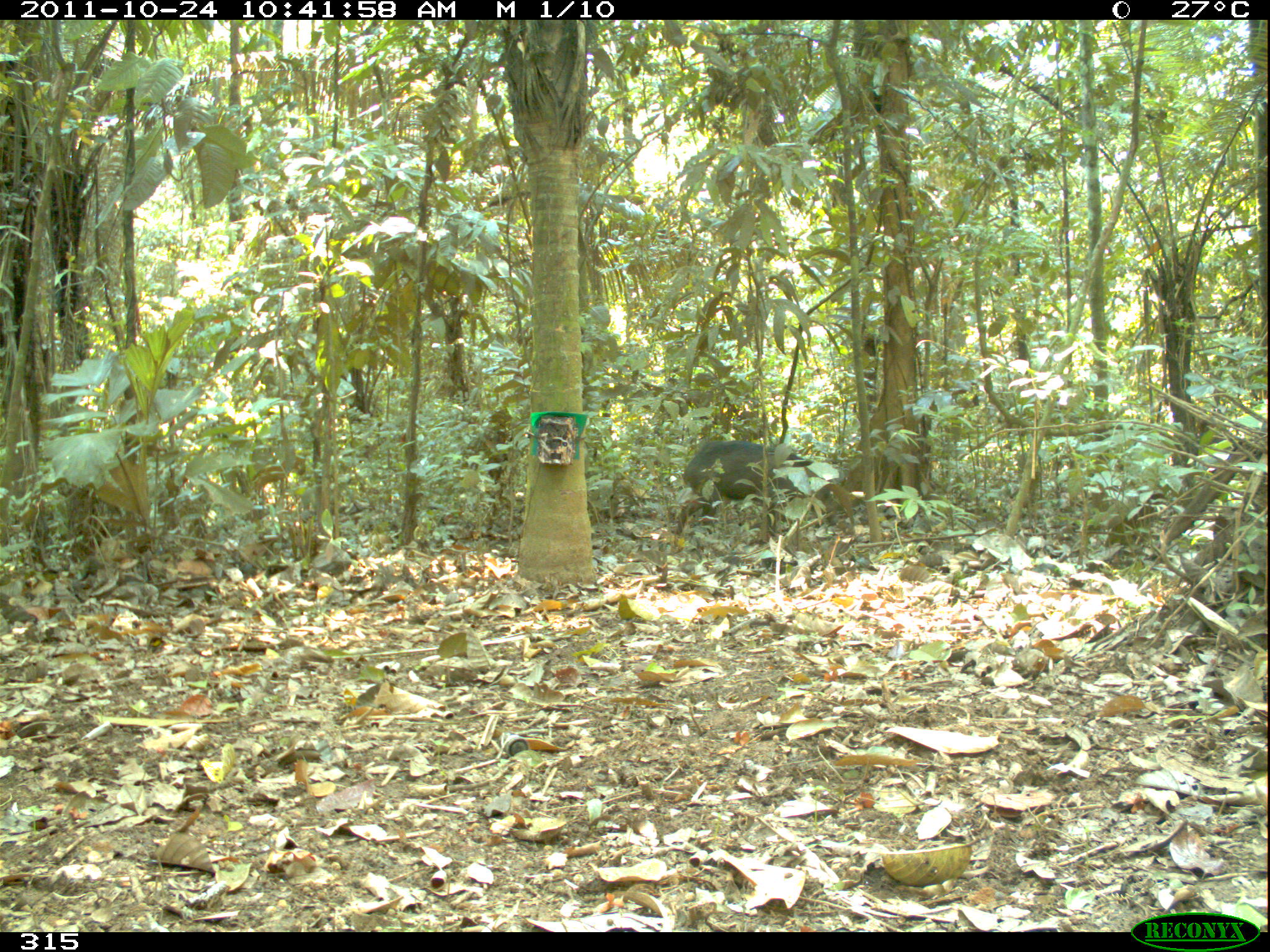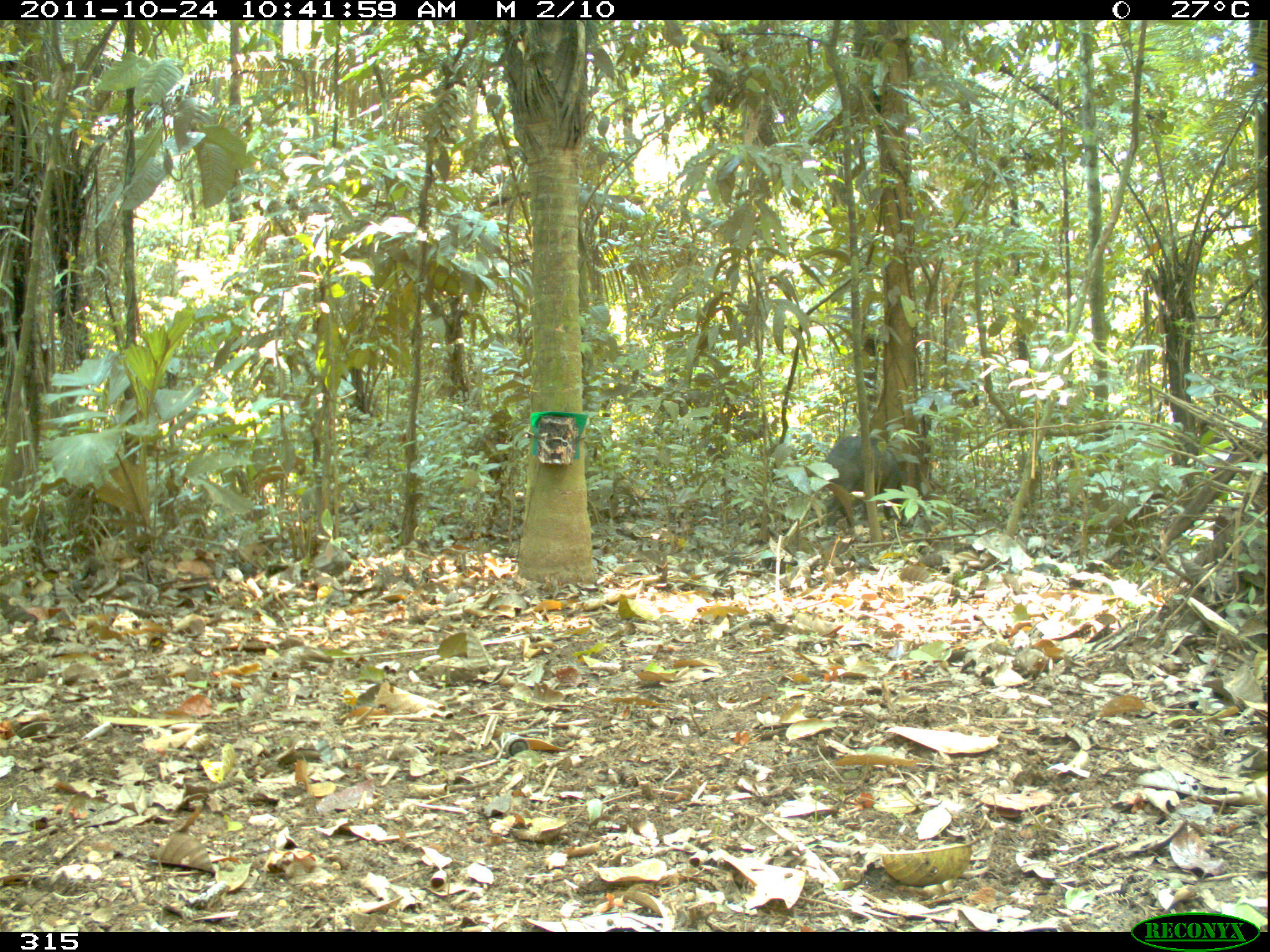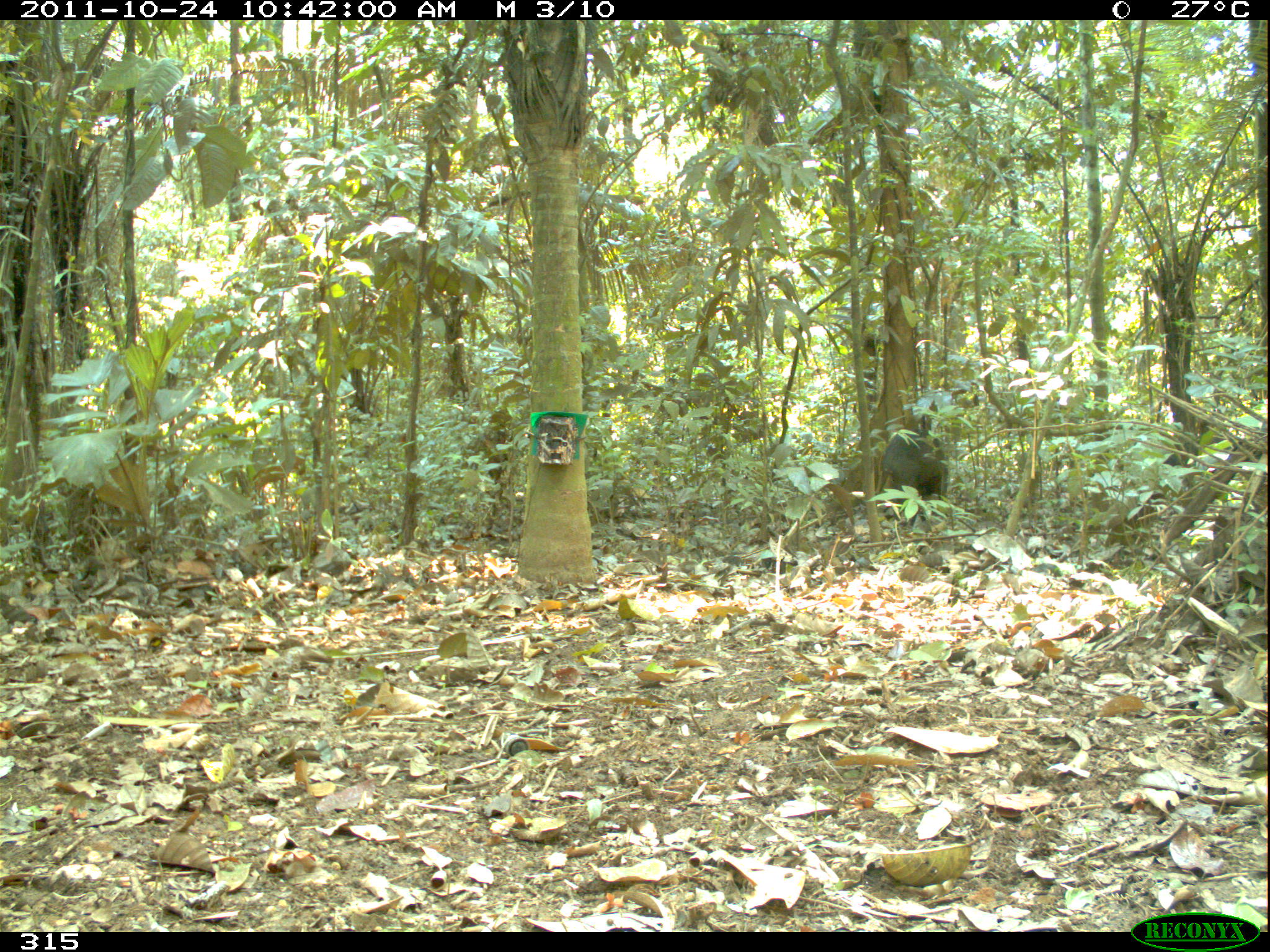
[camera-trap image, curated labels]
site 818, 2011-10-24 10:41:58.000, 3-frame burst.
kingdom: Animalia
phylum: Chordata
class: Mammalia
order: Artiodactyla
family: Tayassuidae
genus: Tayassu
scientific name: Tayassu pecari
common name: white-lipped peccary